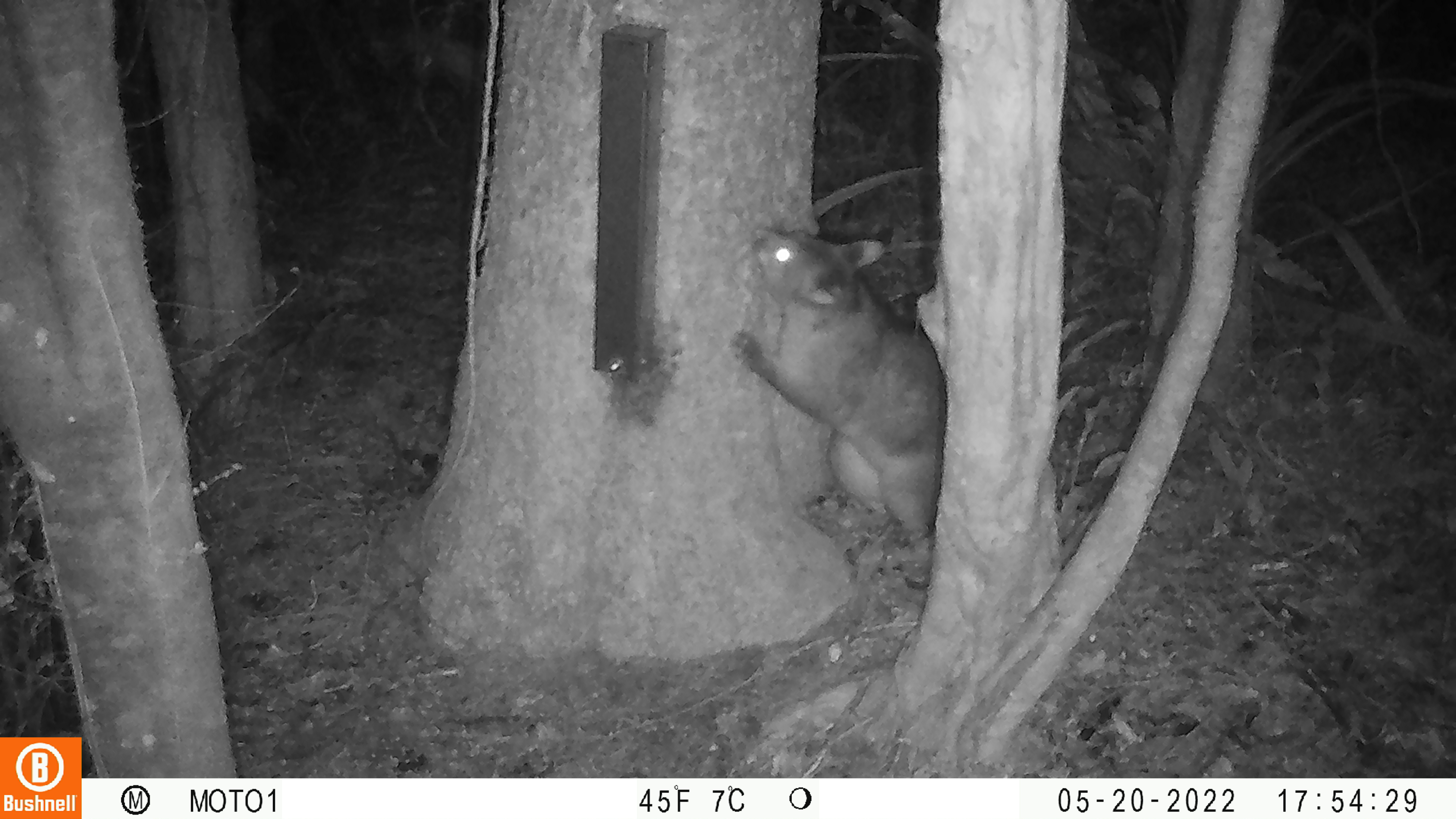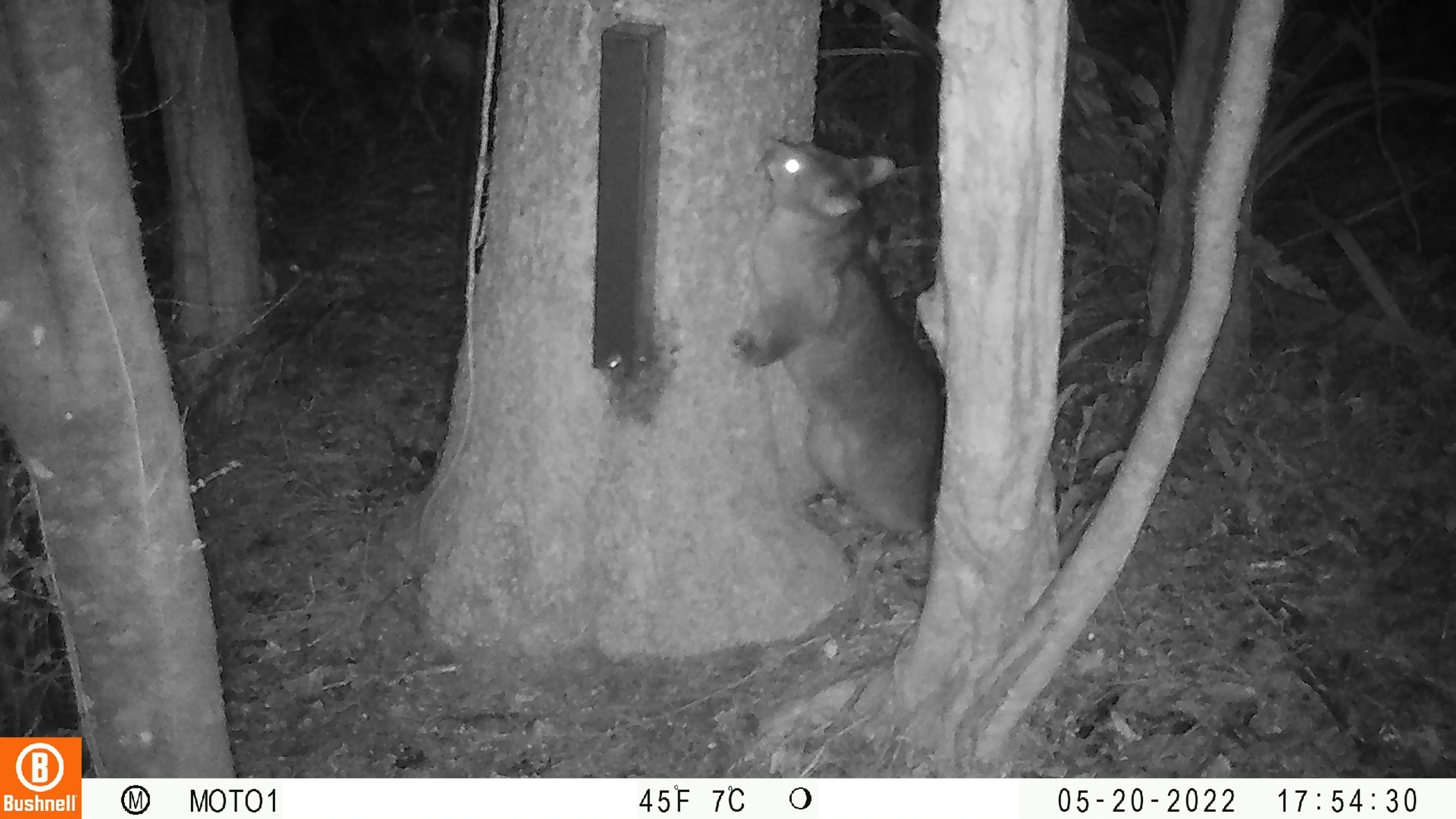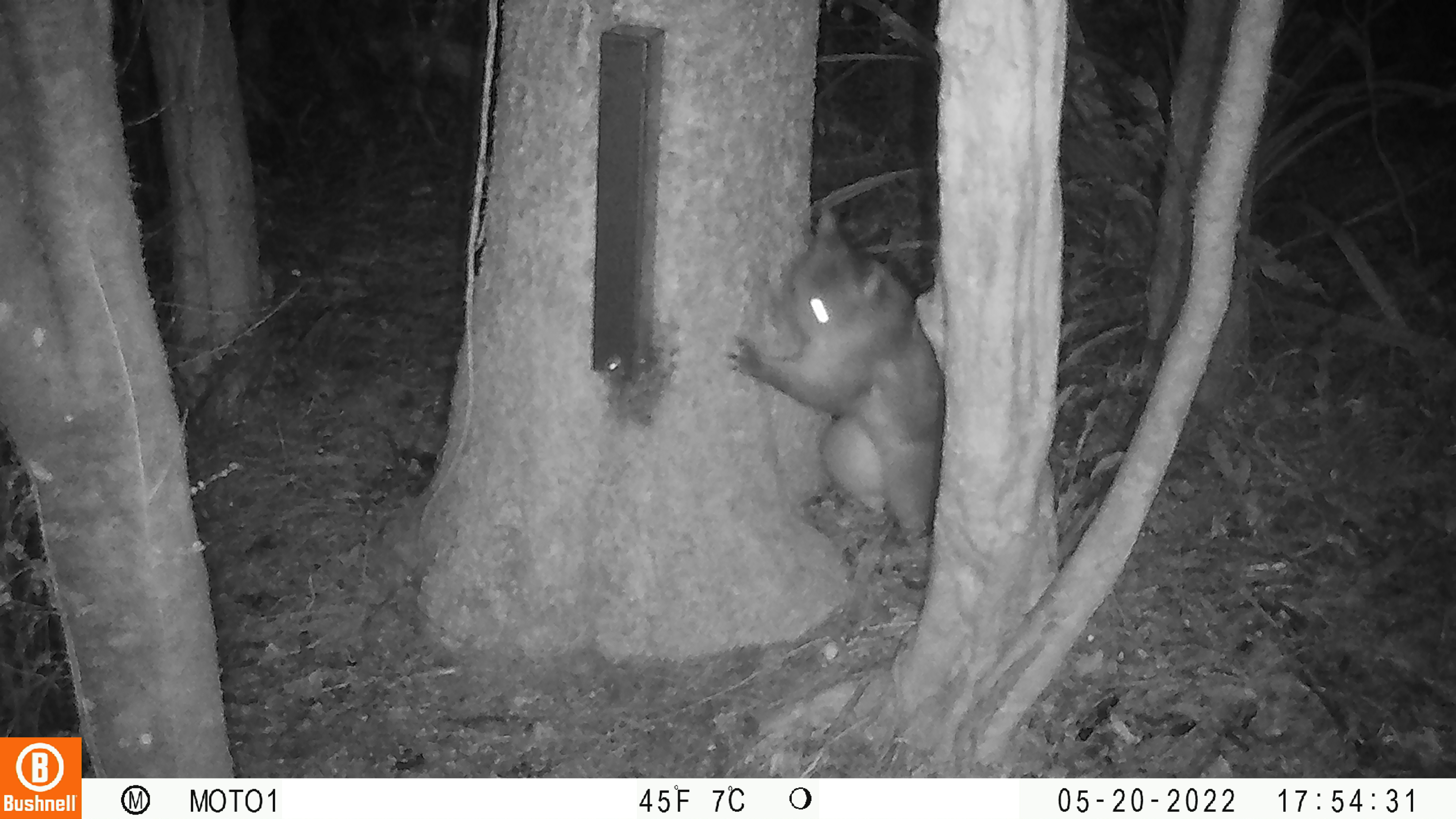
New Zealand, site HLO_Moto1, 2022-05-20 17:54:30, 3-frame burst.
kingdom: Animalia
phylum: Chordata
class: Mammalia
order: Diprotodontia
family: Phalangeridae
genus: Trichosurus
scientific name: Trichosurus vulpecula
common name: common brushtail possum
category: possum